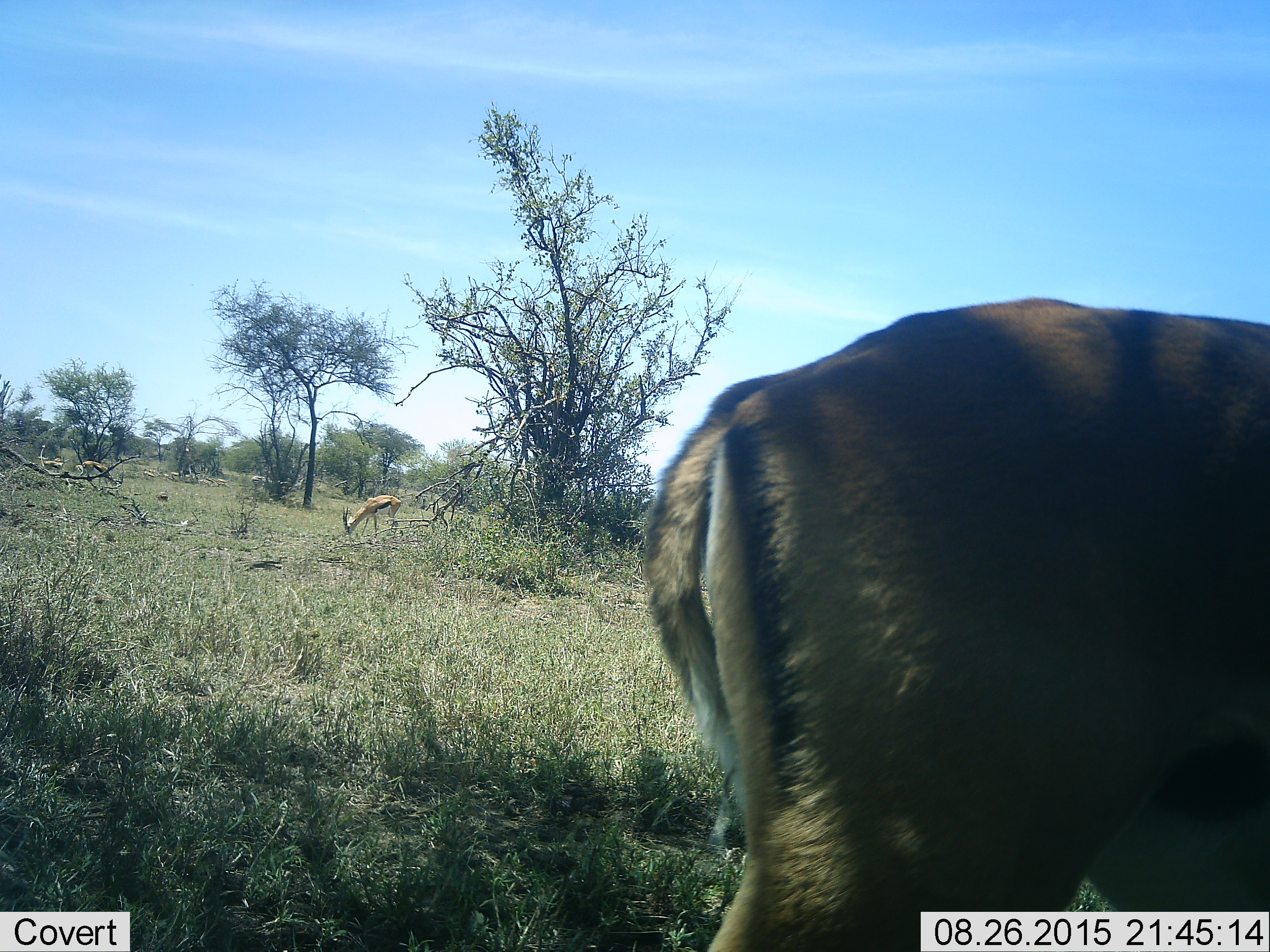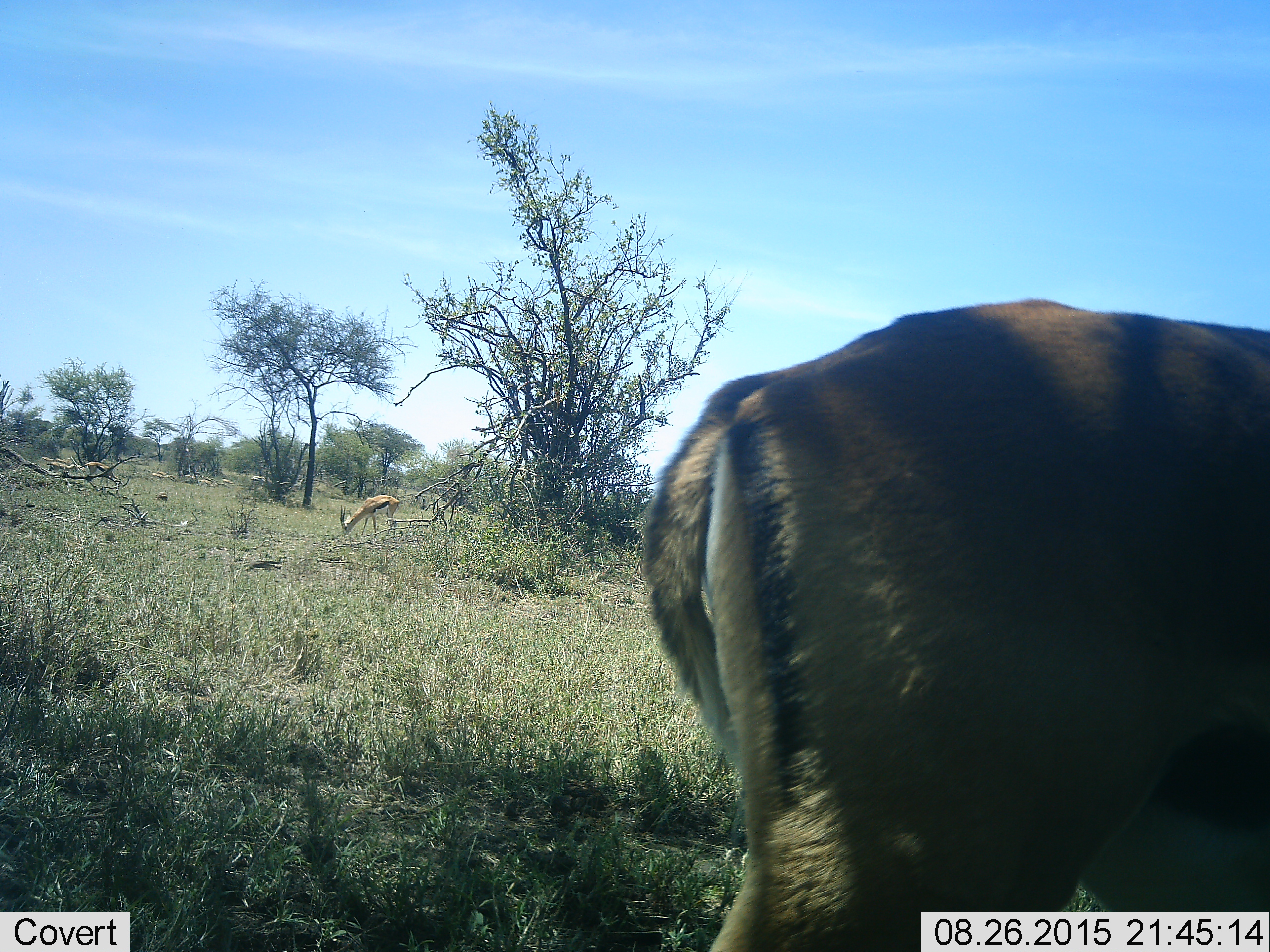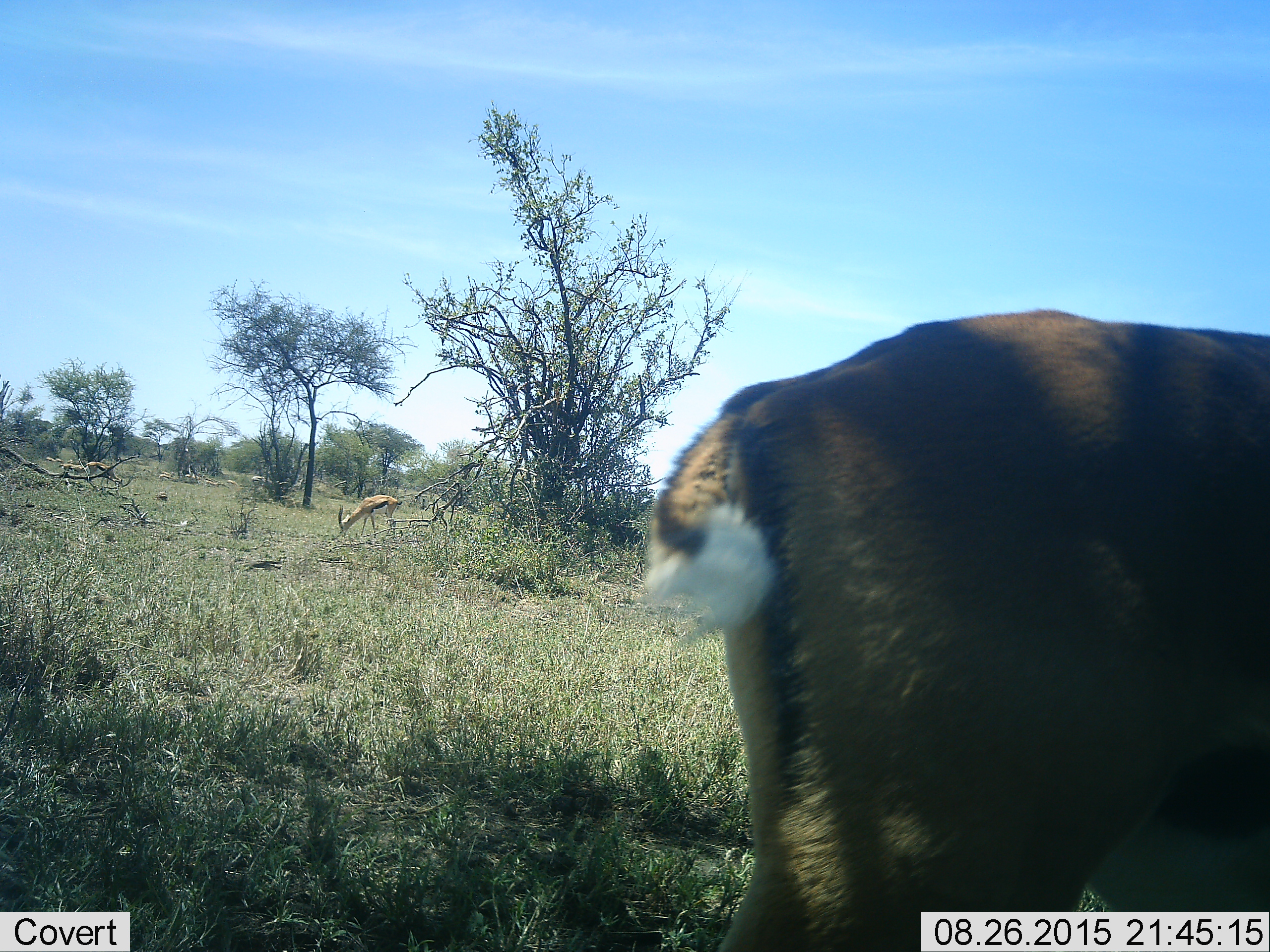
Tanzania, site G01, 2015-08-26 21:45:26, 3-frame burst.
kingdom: Animalia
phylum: Chordata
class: Mammalia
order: Artiodactyla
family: Bovidae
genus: Eudorcas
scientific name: Eudorcas thomsonii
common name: thomson's gazelle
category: gazellethomsons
Gazellethomsons (thomson's gazelle) (Eudorcas thomsonii), count 8. Behavior (volunteer vote fractions): standing 65%, resting 6%, moving 59%, interacting 0%. Young present (vote fraction): 0%. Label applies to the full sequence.